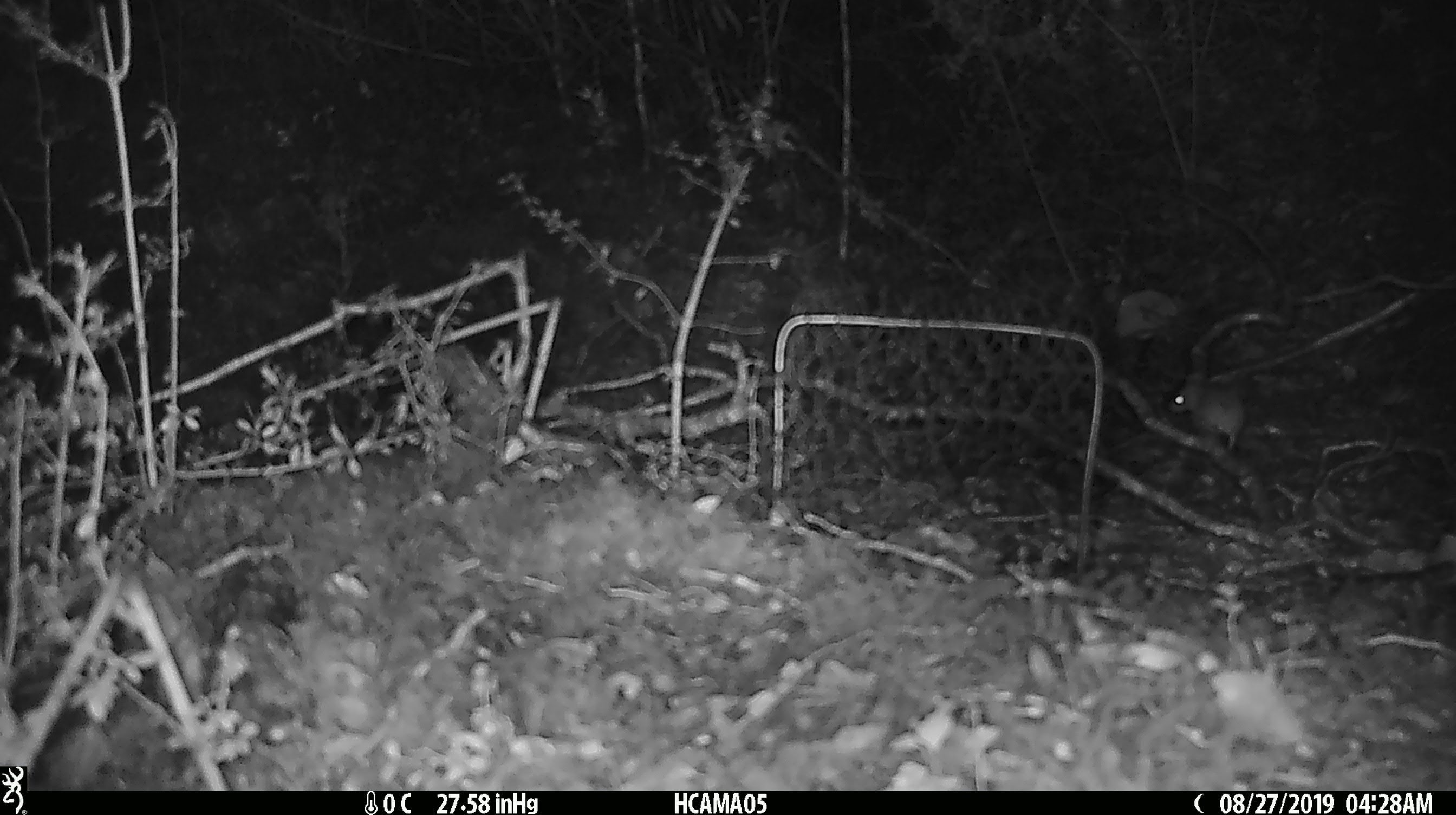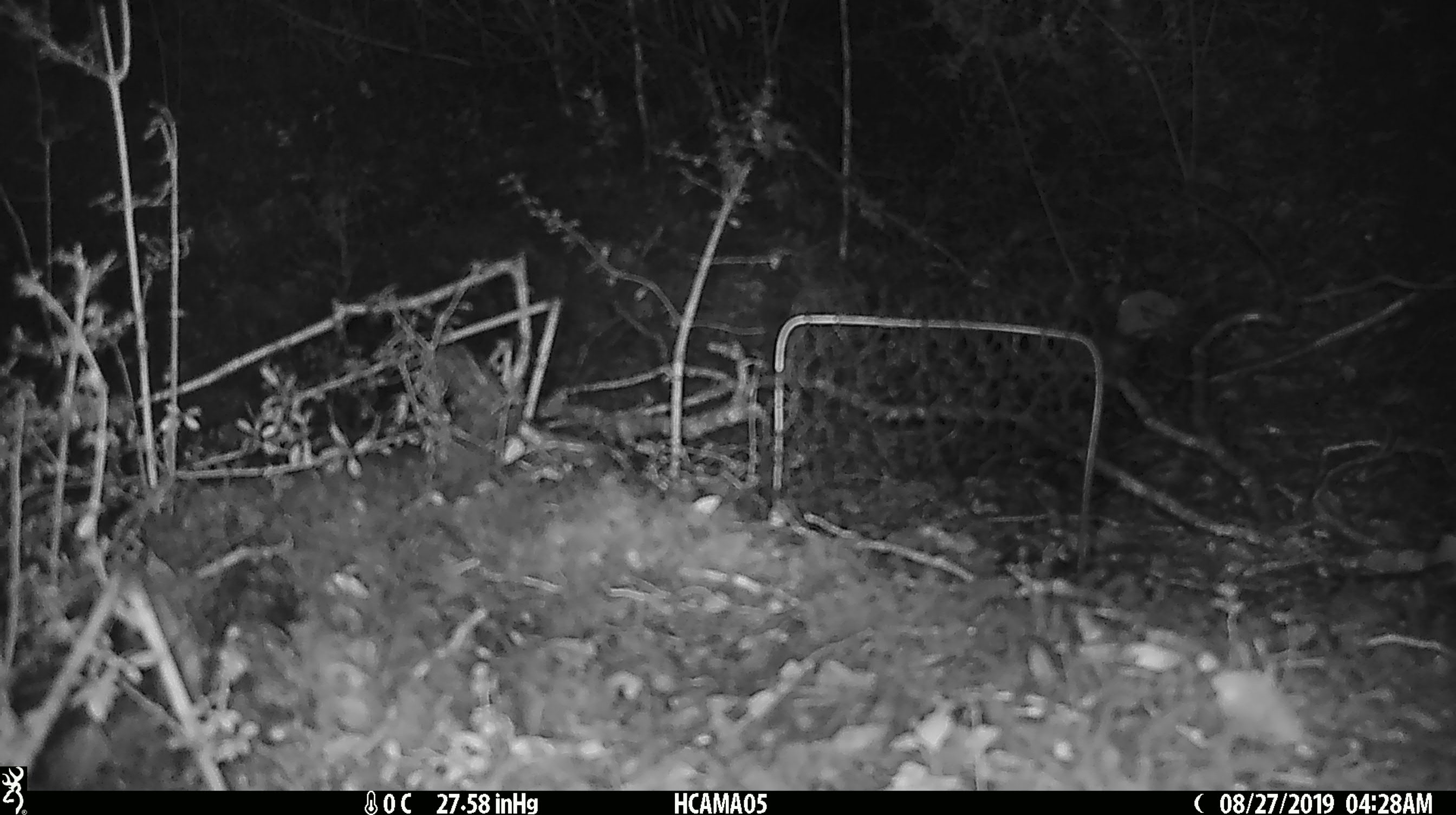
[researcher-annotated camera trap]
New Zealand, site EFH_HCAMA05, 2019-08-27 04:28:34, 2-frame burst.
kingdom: Animalia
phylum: Chordata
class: Mammalia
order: Rodentia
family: Muridae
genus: Mus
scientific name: Mus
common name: mouse